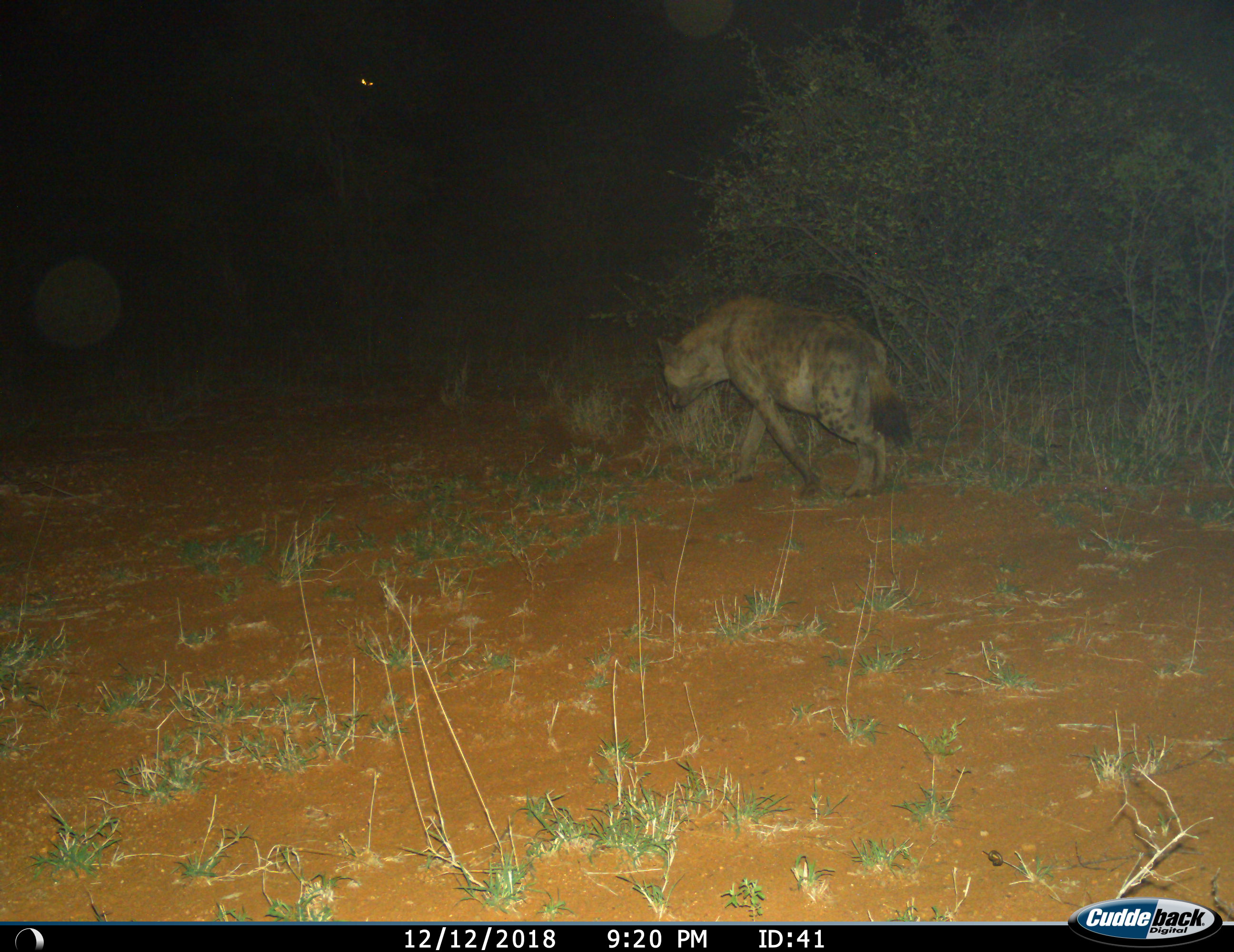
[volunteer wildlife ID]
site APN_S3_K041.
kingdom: Animalia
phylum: Chordata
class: Mammalia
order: Carnivora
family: Hyaenidae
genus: Crocuta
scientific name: Crocuta crocuta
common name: spotted hyena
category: hyenaspotted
Hyenaspotted (spotted hyena) (Crocuta crocuta), count 1. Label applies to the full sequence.